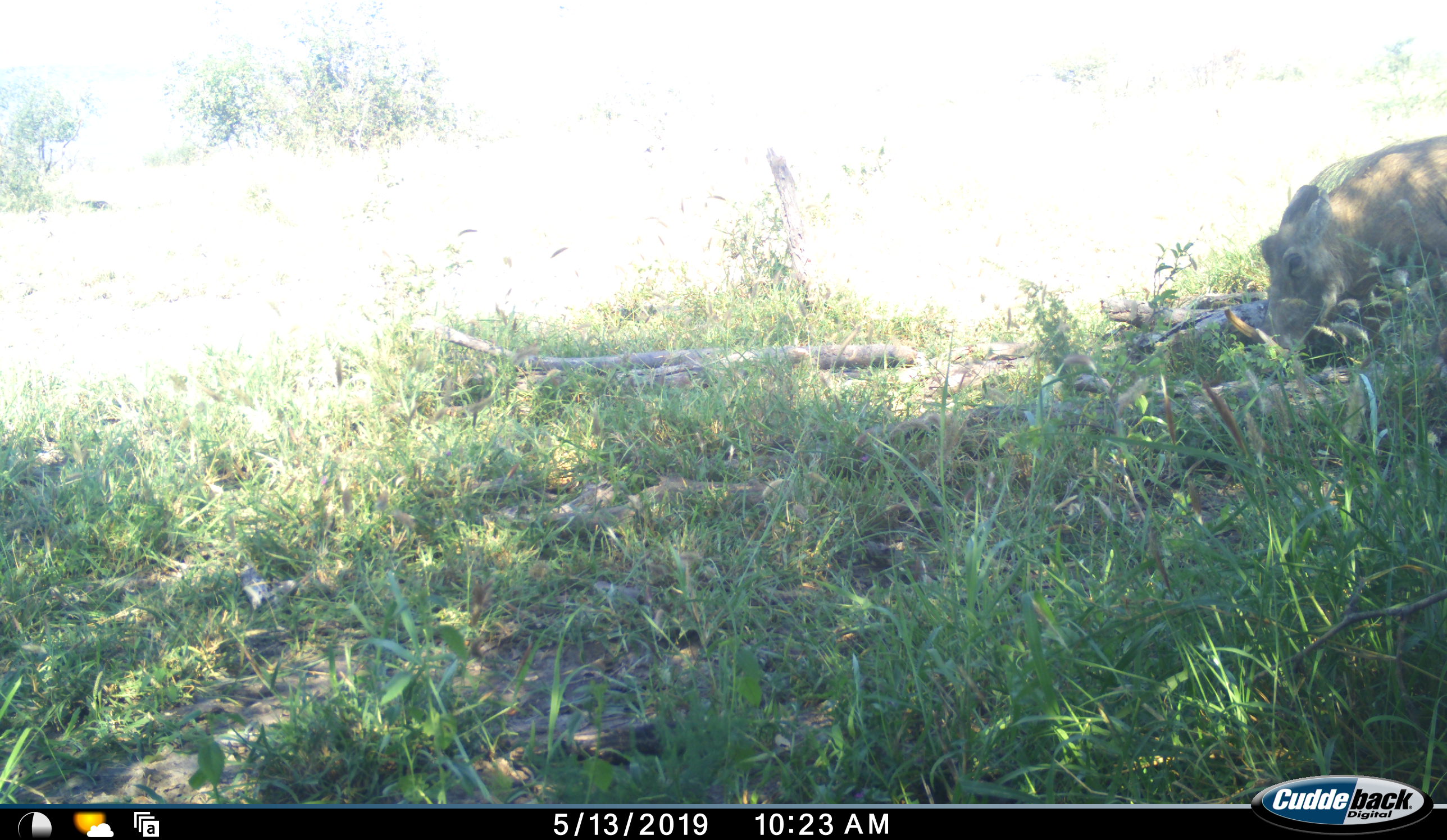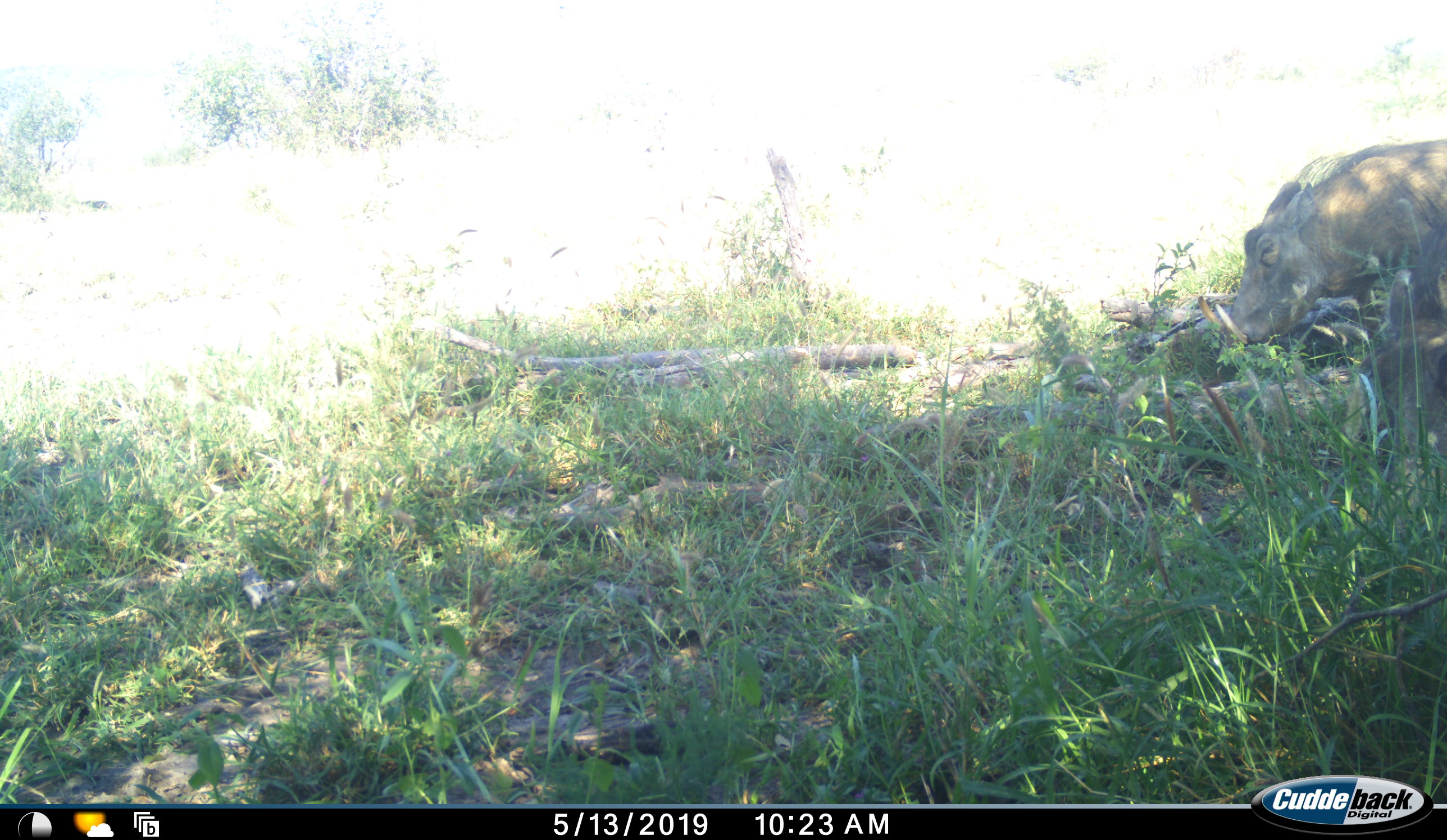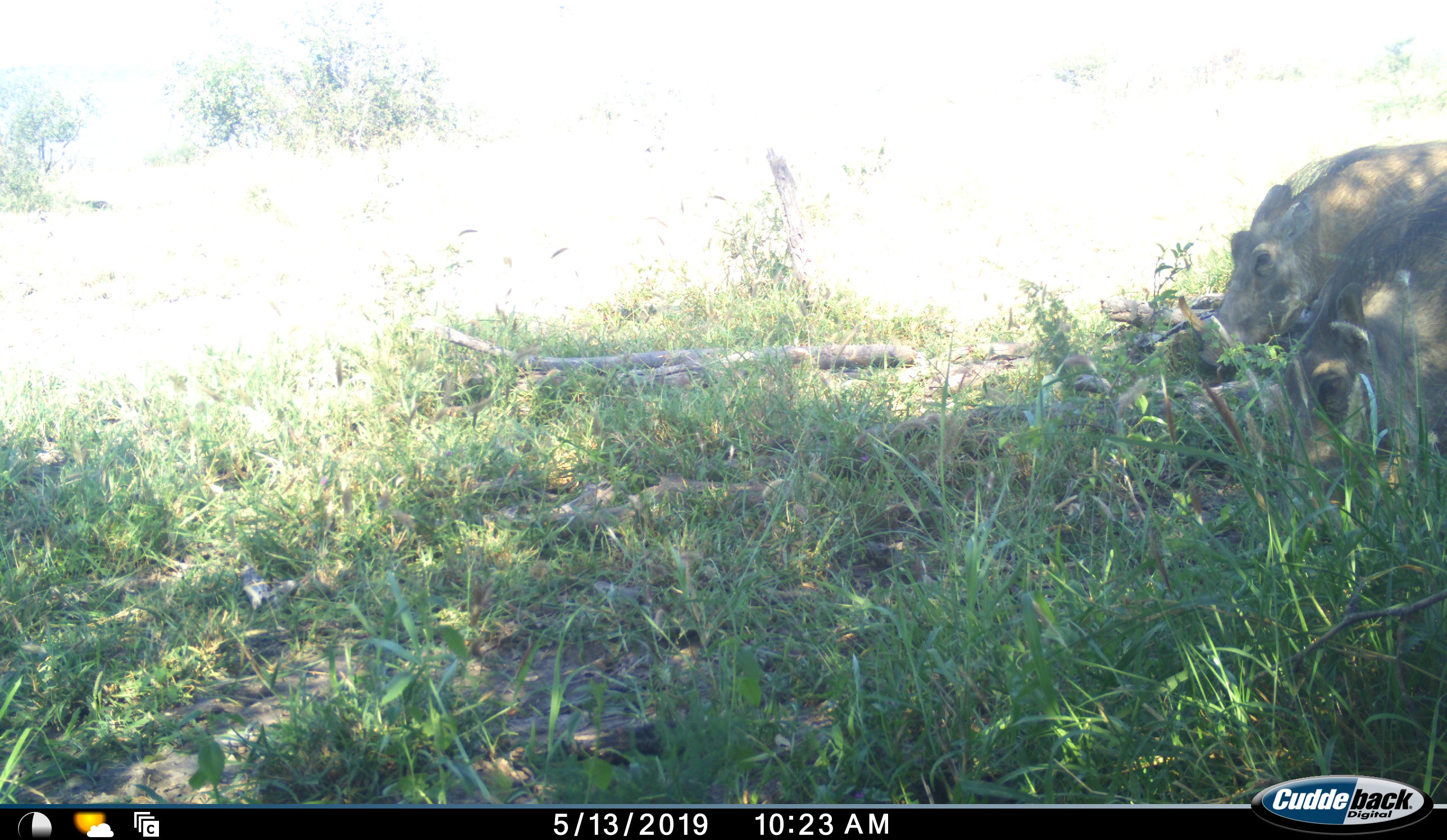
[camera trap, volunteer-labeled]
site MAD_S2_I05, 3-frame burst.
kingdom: Animalia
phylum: Chordata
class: Mammalia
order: Artiodactyla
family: Suidae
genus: Phacochoerus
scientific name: Phacochoerus africanus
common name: warthog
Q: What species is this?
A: Warthog (Phacochoerus africanus).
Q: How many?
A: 2.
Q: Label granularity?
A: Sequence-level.